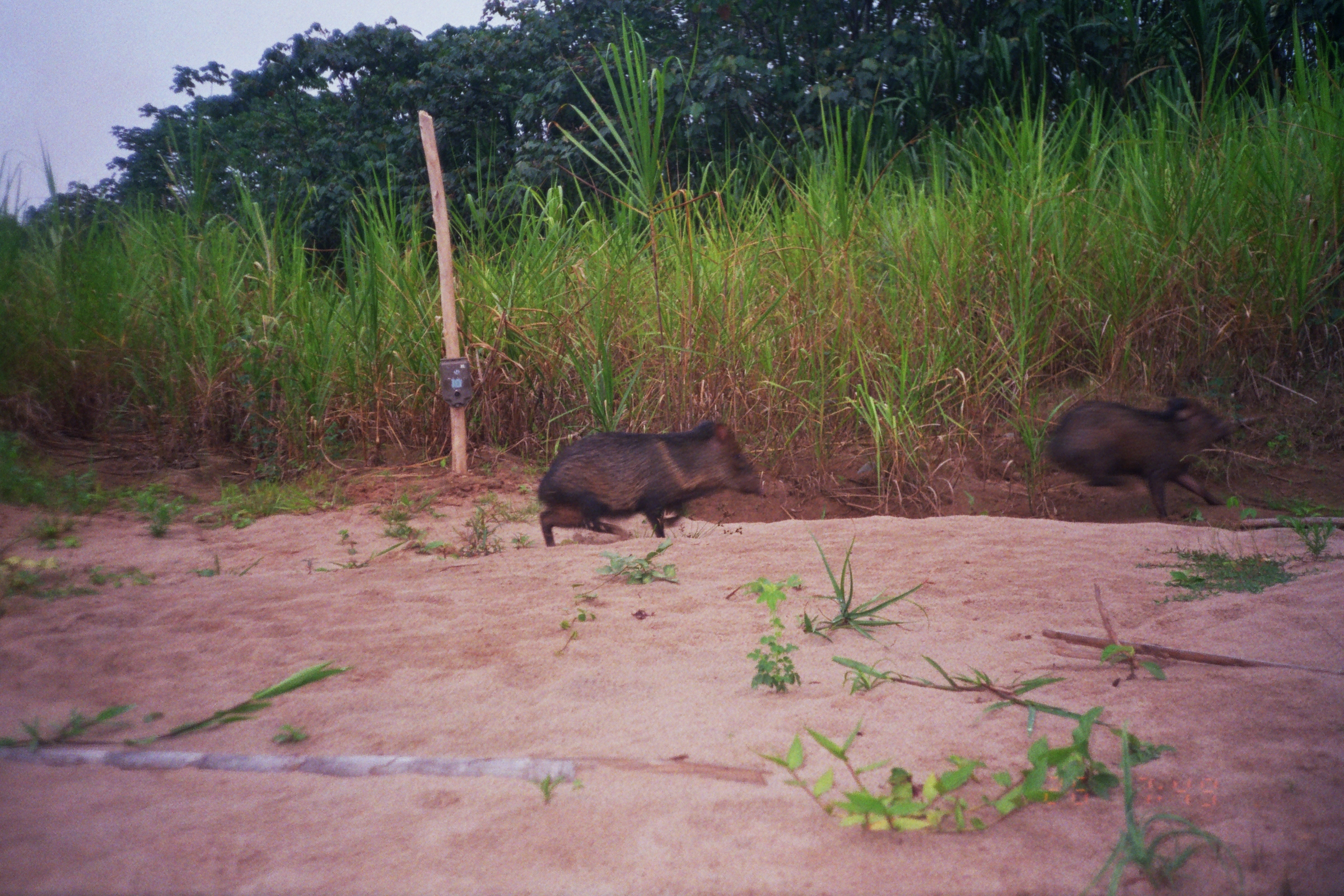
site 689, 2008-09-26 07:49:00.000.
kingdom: Animalia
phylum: Chordata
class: Mammalia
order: Artiodactyla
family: Tayassuidae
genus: Pecari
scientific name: Pecari tajacu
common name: collared peccary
Pecari tajacu (collared peccary).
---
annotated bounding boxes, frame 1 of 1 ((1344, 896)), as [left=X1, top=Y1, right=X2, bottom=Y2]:
pecari tajacu: [left=536, top=420, right=764, bottom=546]; [left=1045, top=397, right=1240, bottom=520]